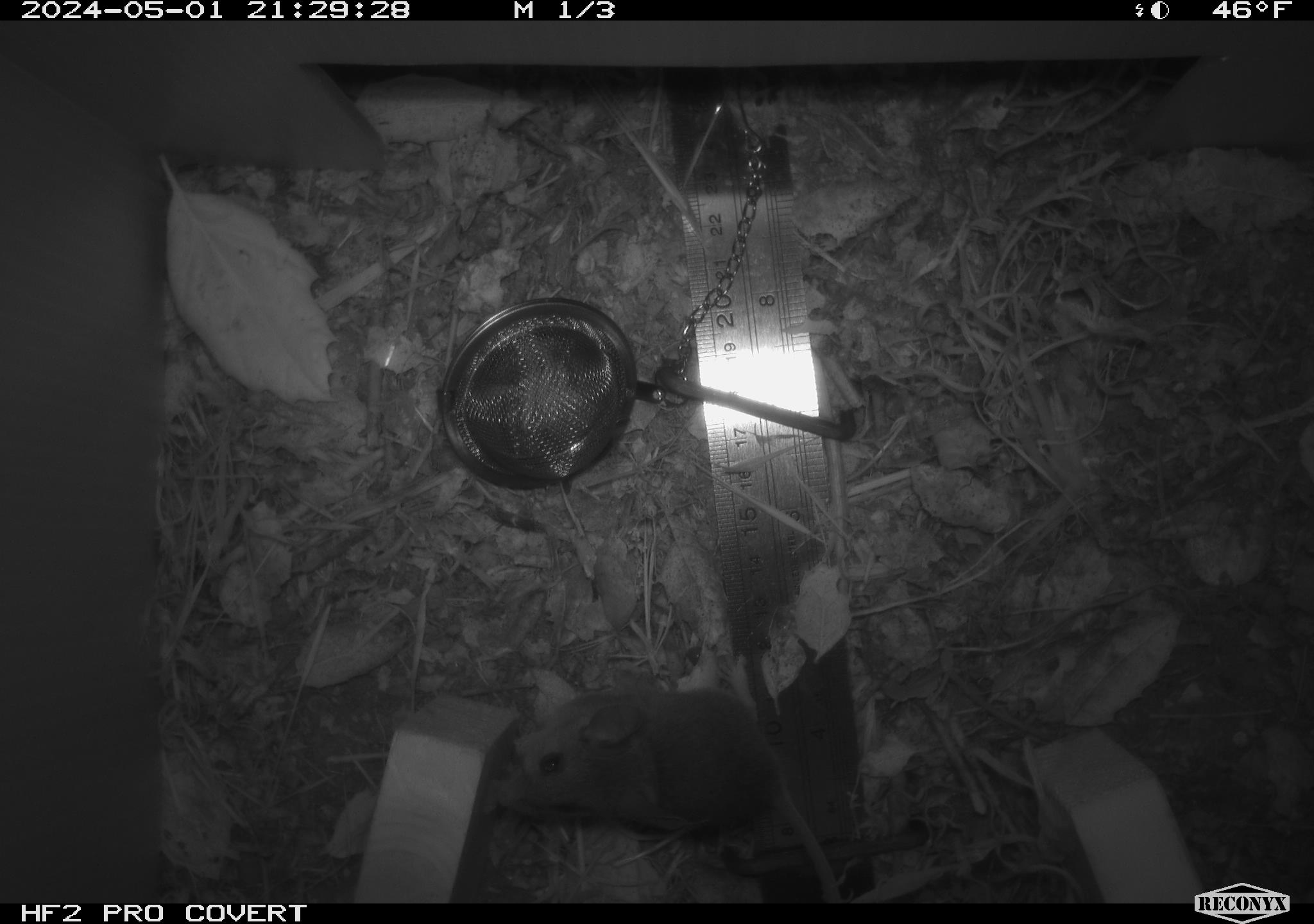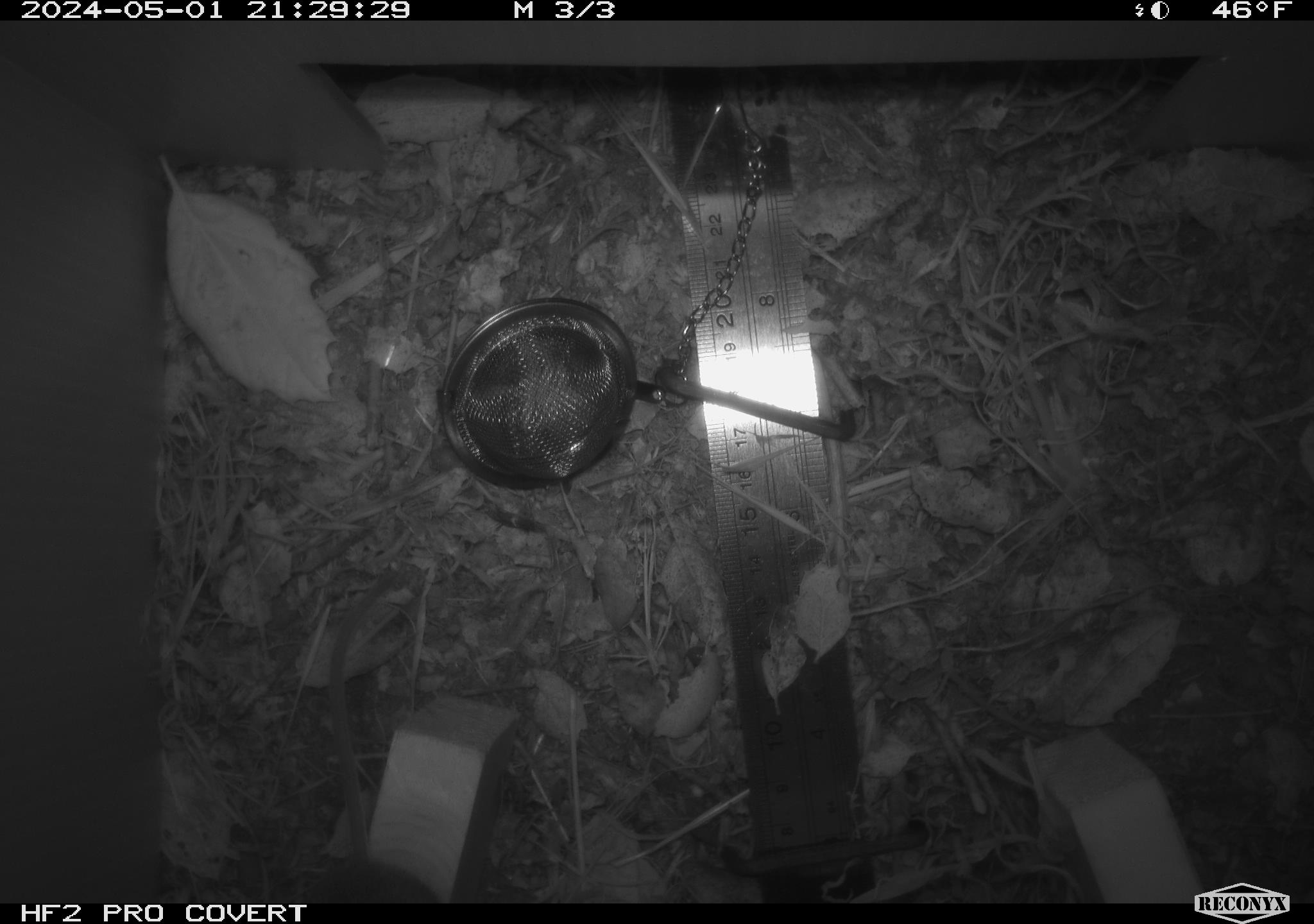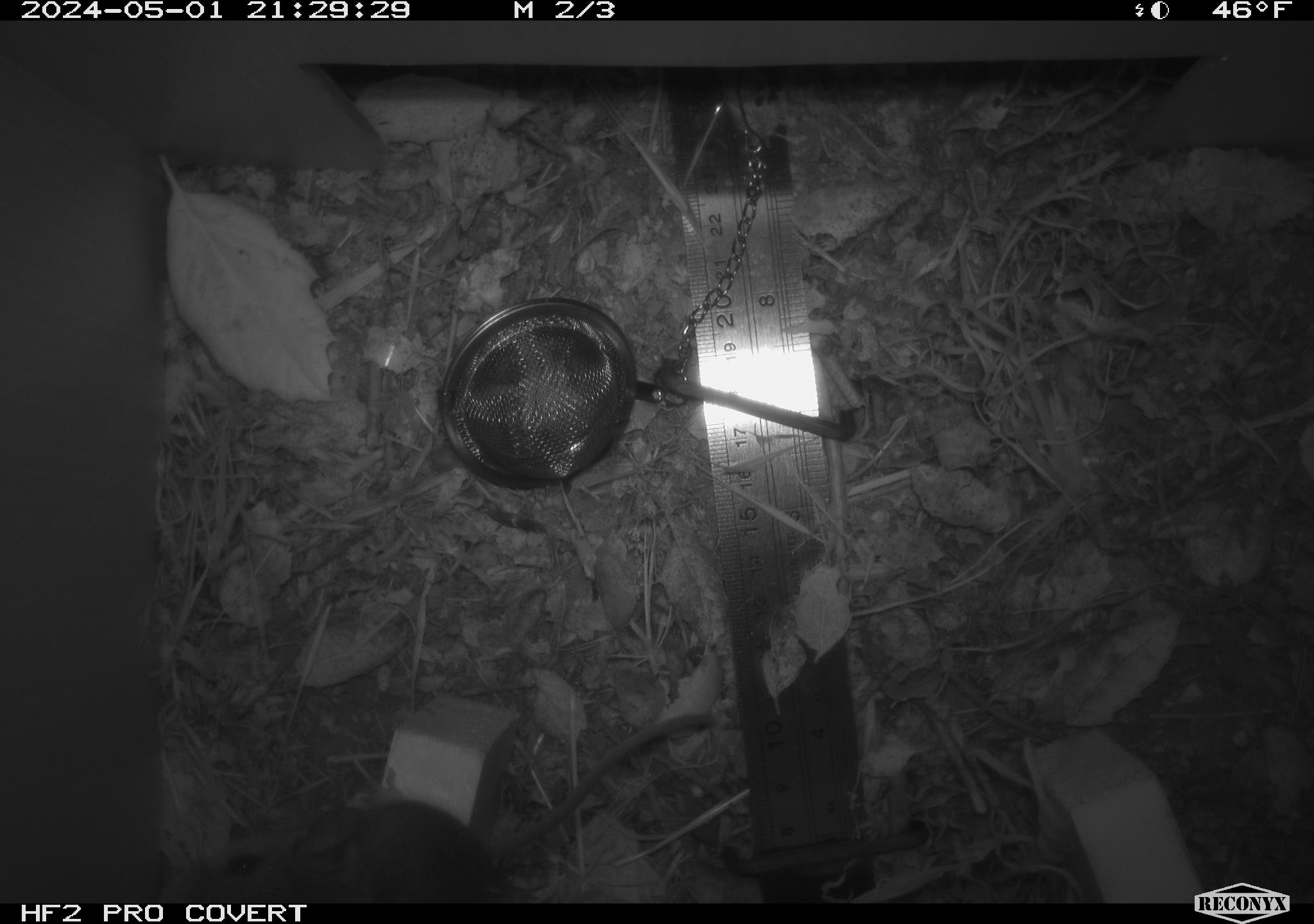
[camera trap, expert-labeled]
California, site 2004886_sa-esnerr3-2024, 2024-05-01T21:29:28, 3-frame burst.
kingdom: Animalia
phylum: Chordata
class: Mammalia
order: Rodentia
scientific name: Rodentia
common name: rodent